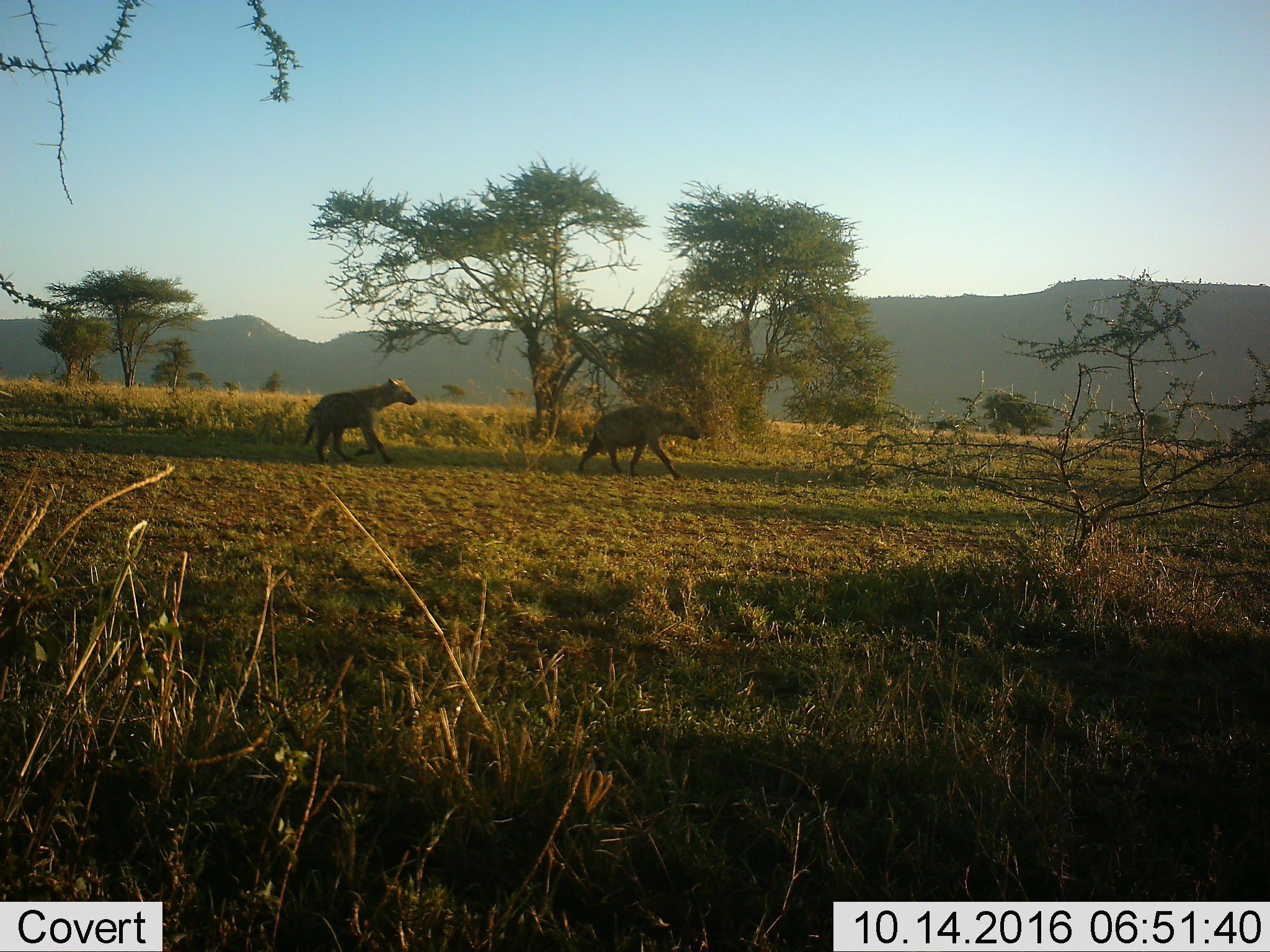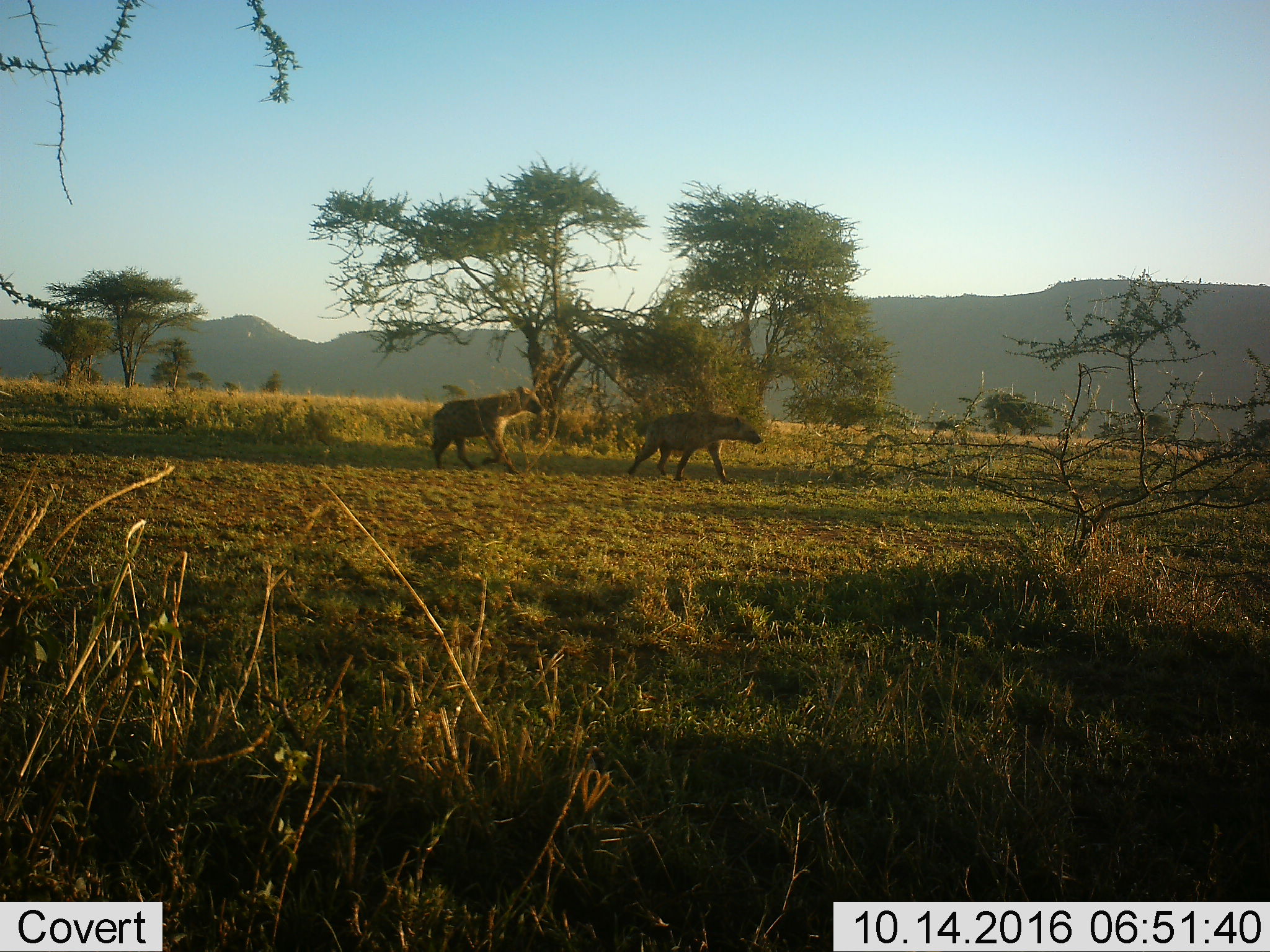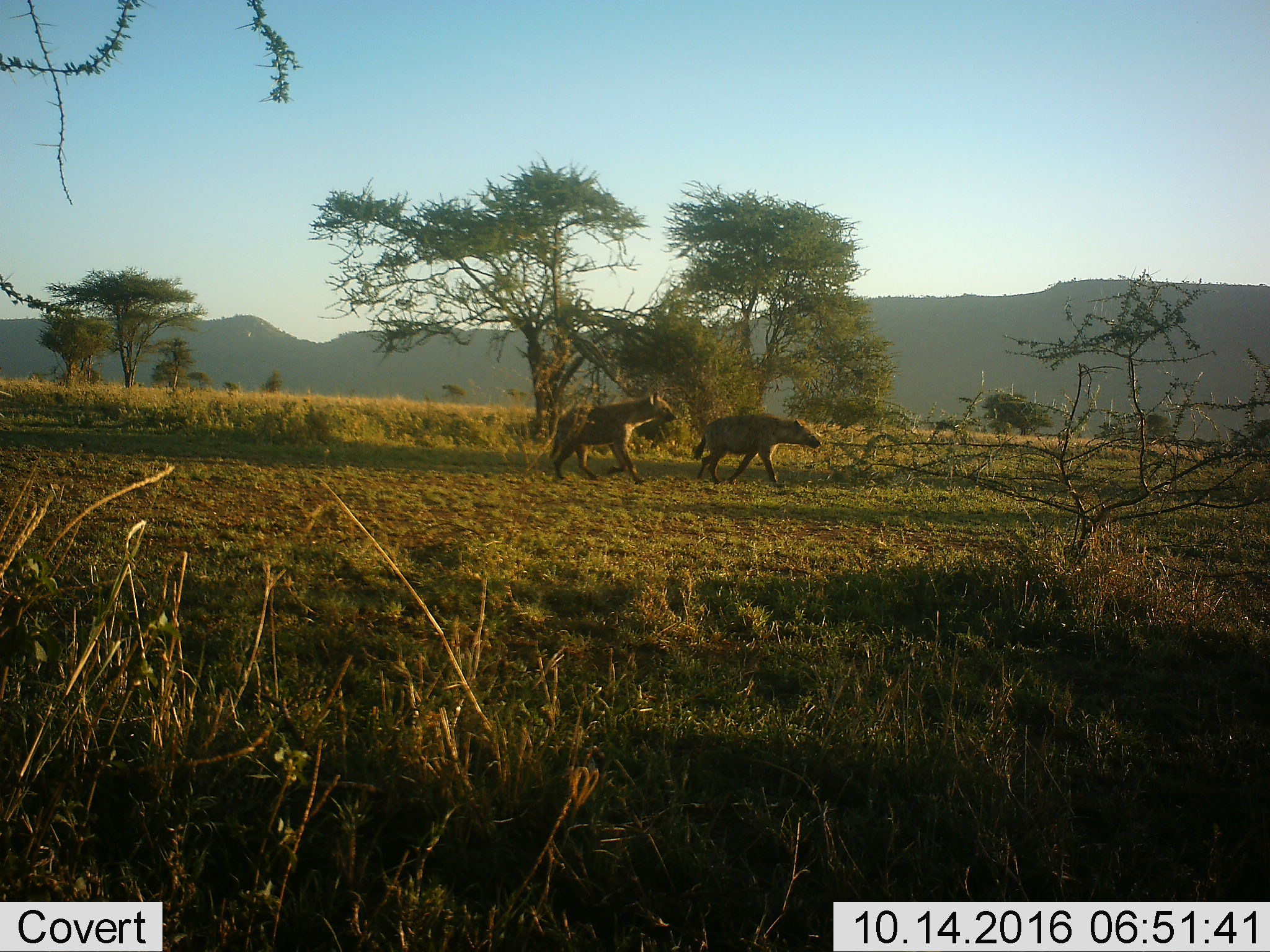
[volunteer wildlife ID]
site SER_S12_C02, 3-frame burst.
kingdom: Animalia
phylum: Chordata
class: Mammalia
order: Carnivora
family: Hyaenidae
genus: Crocuta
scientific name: Crocuta crocuta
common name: spotted hyena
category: hyenaspotted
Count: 2.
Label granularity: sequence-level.